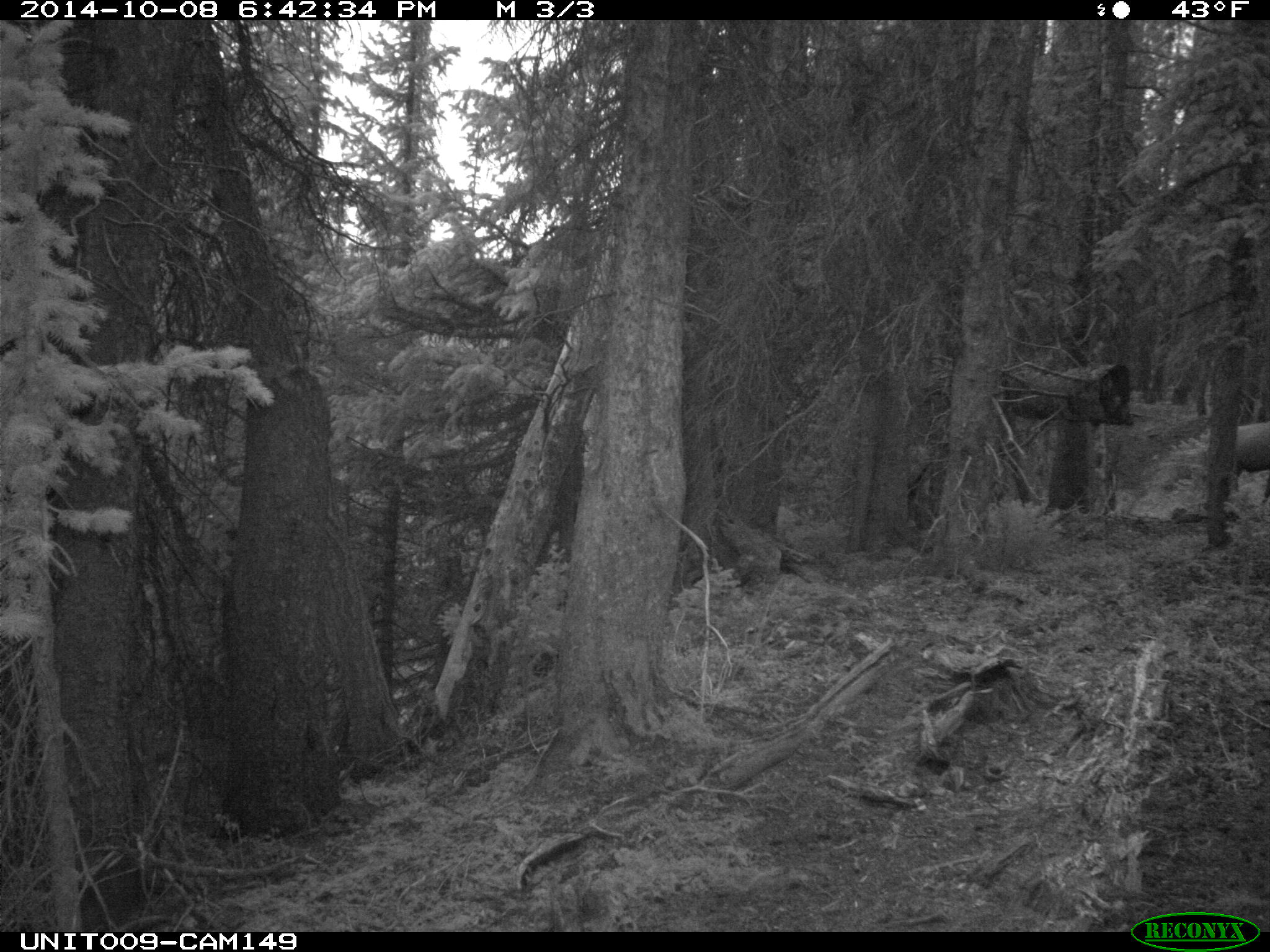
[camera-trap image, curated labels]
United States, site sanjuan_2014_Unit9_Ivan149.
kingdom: Animalia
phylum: Chordata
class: Mammalia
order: Artiodactyla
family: Cervidae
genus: Cervus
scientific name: Cervus elaphus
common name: red deer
Cervus elaphus (red deer).